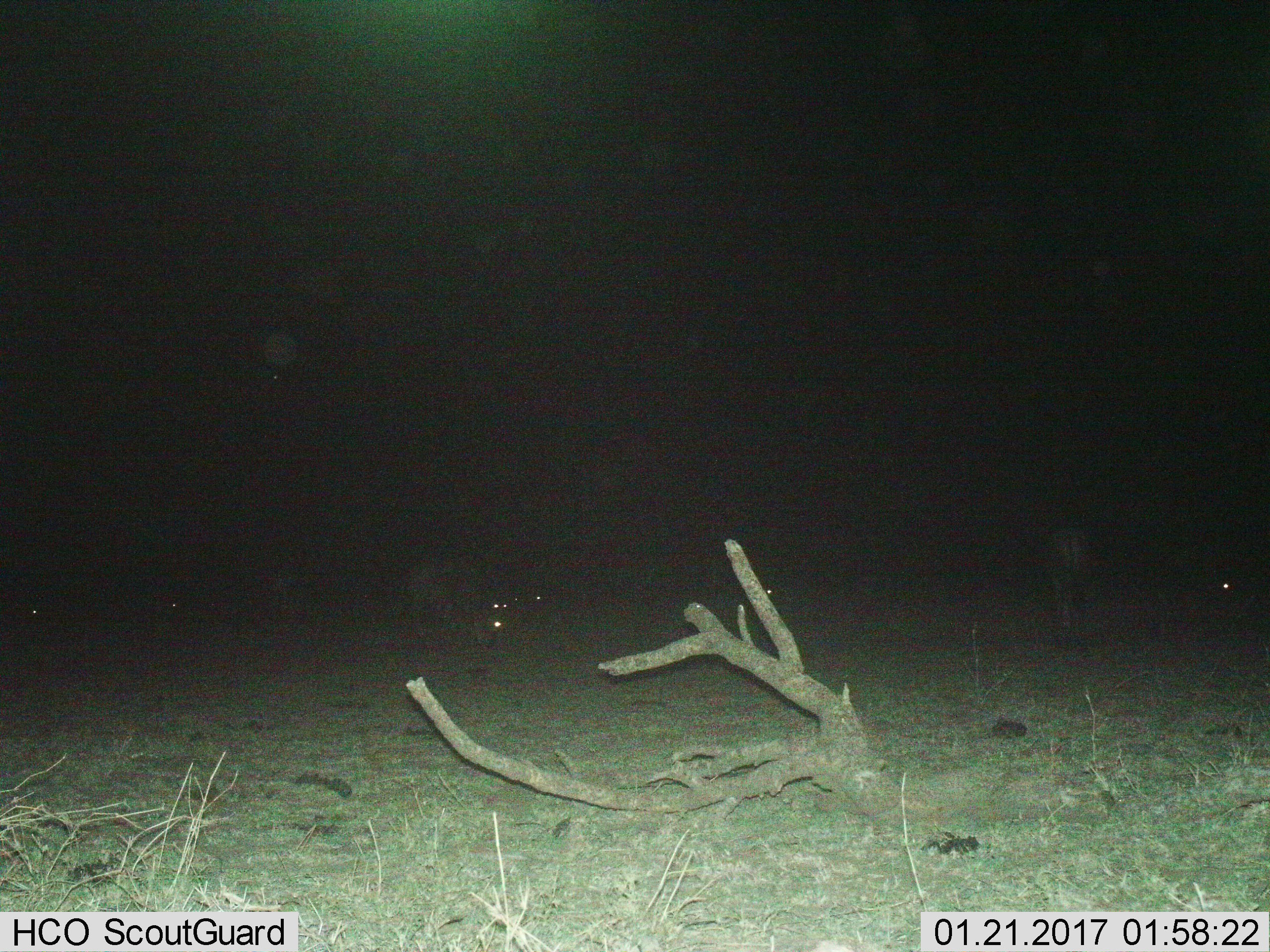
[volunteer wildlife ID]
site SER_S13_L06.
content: unidentified animal